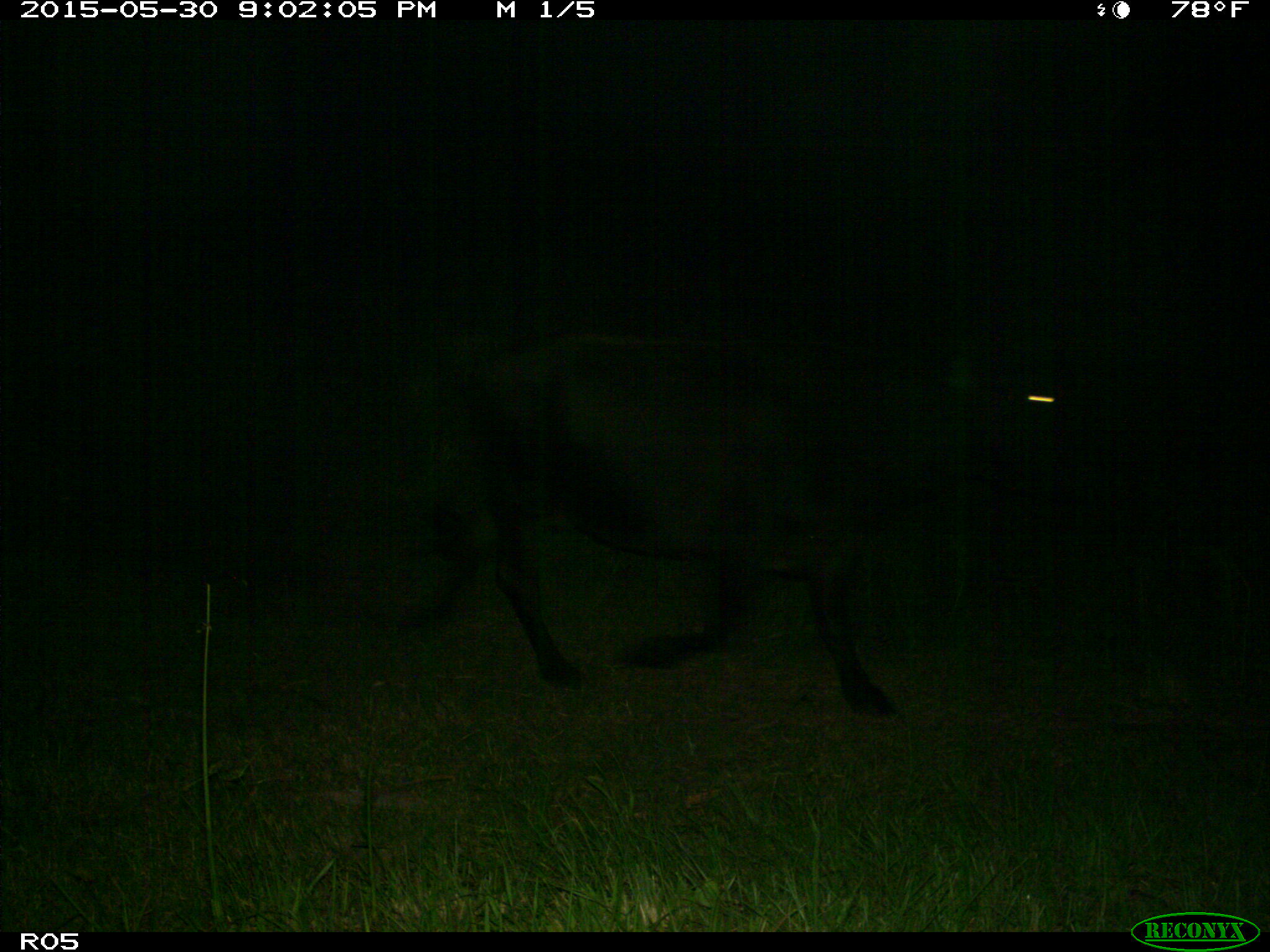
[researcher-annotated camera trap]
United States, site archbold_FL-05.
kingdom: Animalia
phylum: Chordata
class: Mammalia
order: Artiodactyla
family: Bovidae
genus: Bos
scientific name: Bos taurus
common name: domestic cow